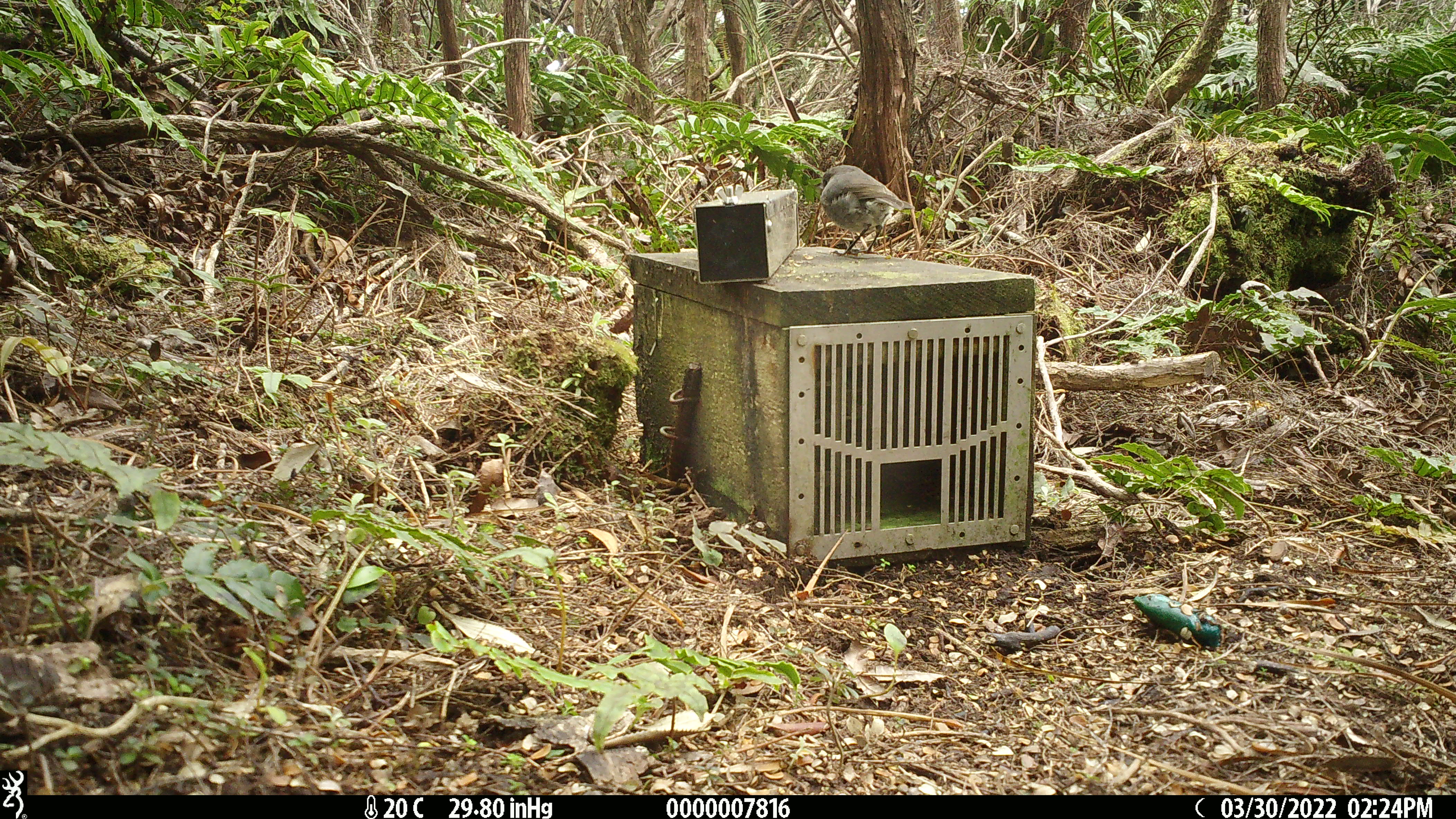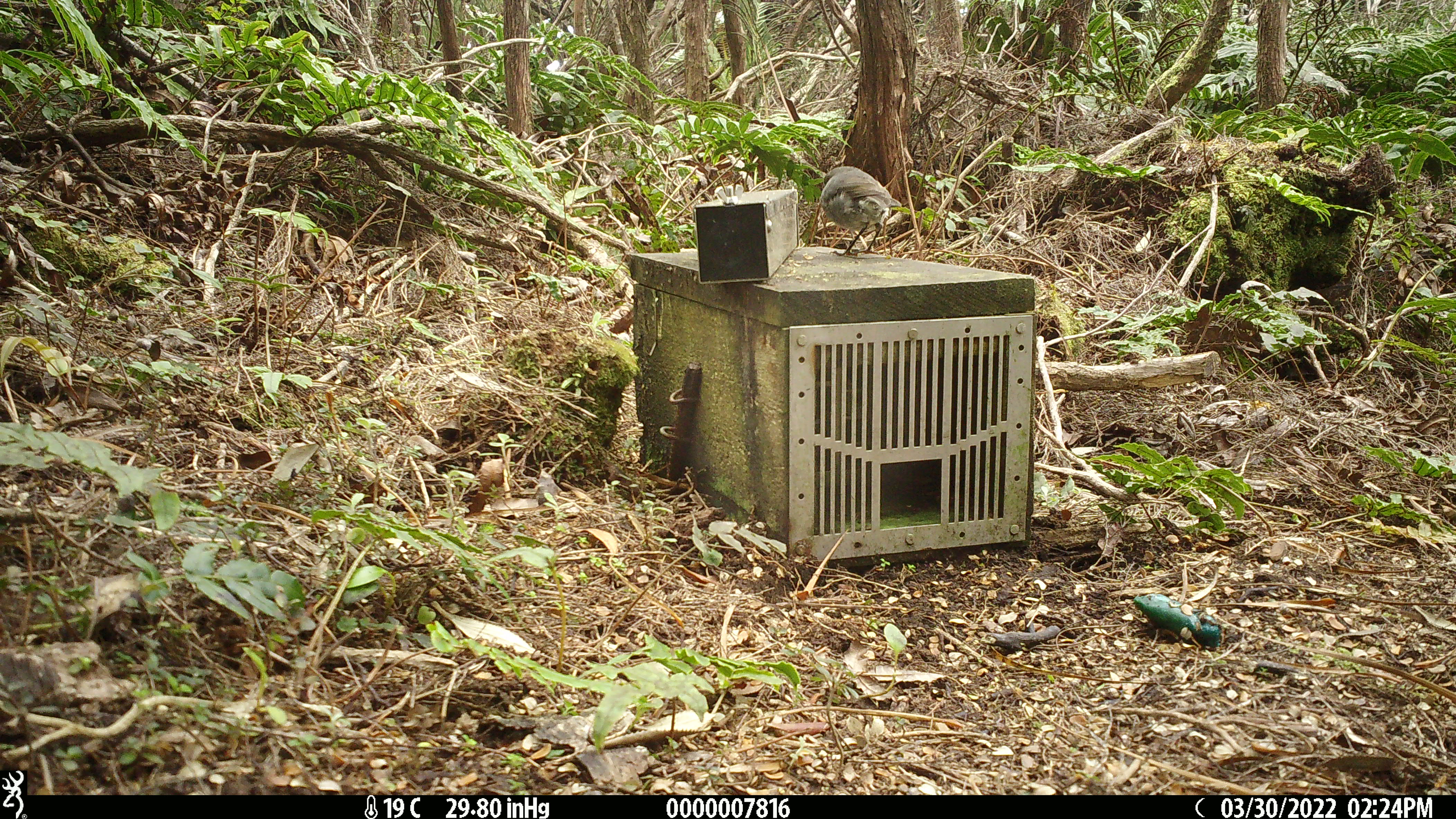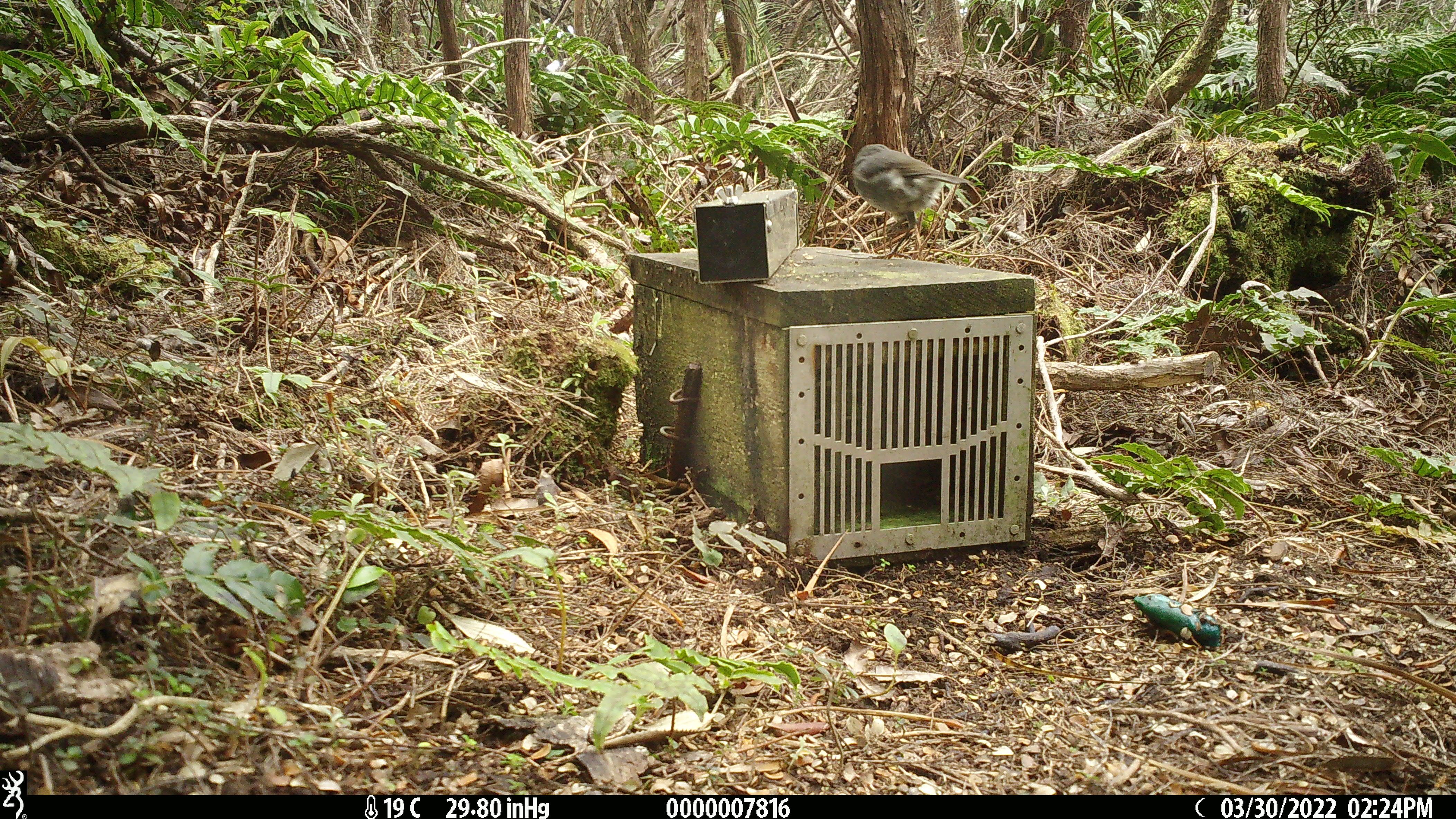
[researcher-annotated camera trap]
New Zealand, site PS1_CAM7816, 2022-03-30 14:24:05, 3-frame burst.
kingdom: Animalia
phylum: Chordata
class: Aves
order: Passeriformes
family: Petroicidae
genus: Petroica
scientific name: Petroica australis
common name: new zealand robin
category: robin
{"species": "robin (new zealand robin) (Petroica australis)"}